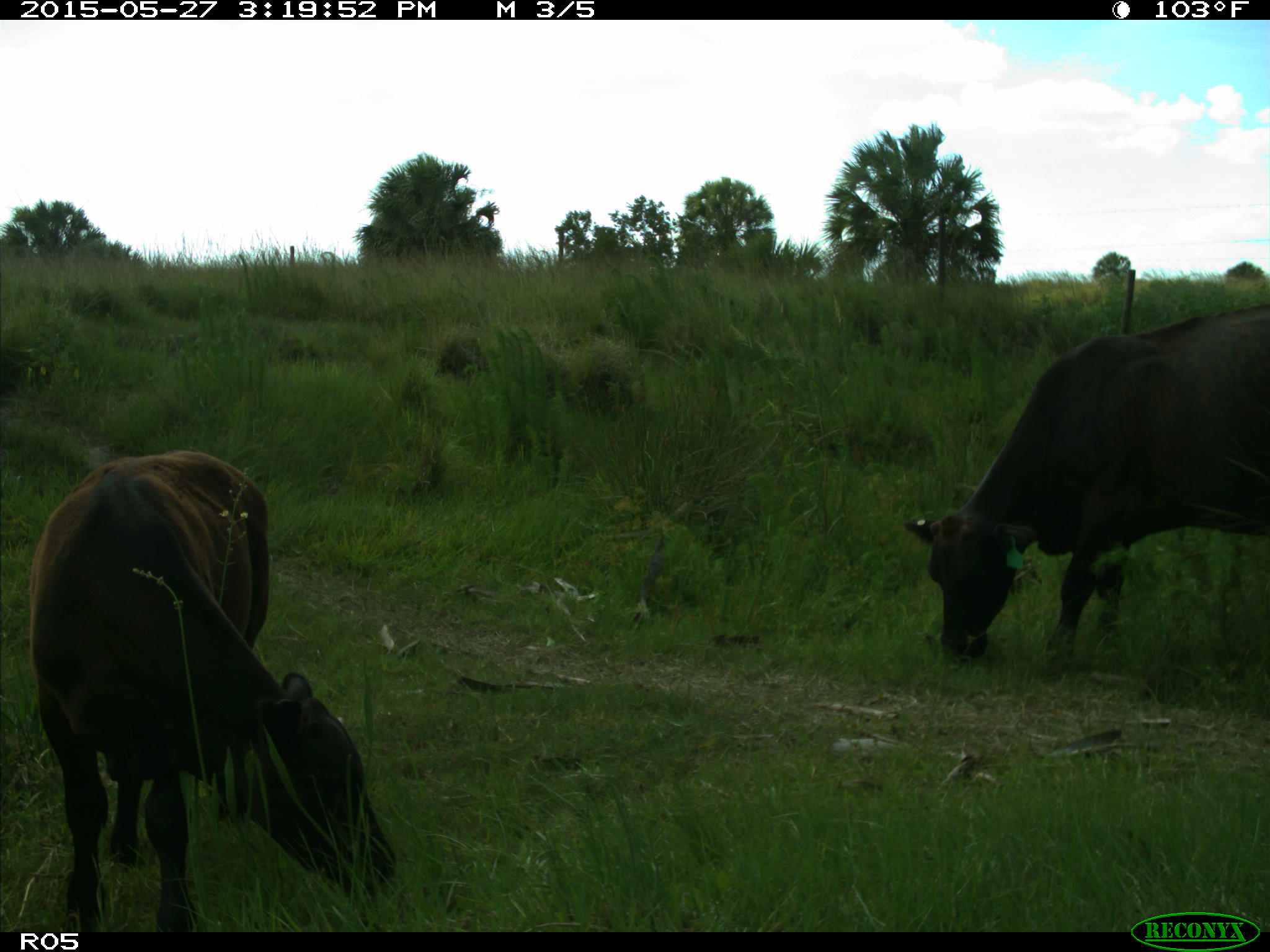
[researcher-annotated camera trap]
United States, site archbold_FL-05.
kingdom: Animalia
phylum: Chordata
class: Mammalia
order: Artiodactyla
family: Bovidae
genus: Bos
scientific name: Bos taurus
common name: domestic cow